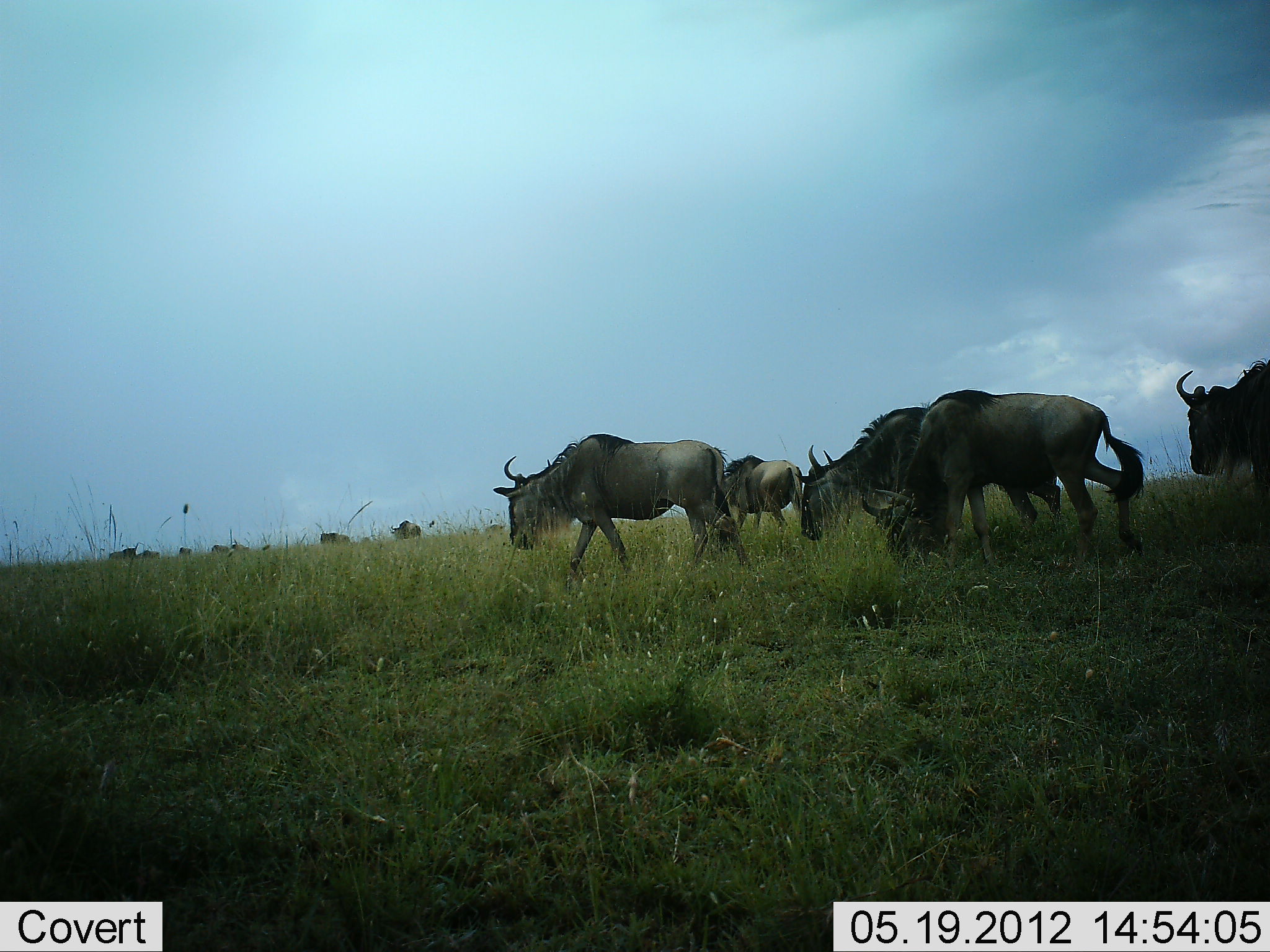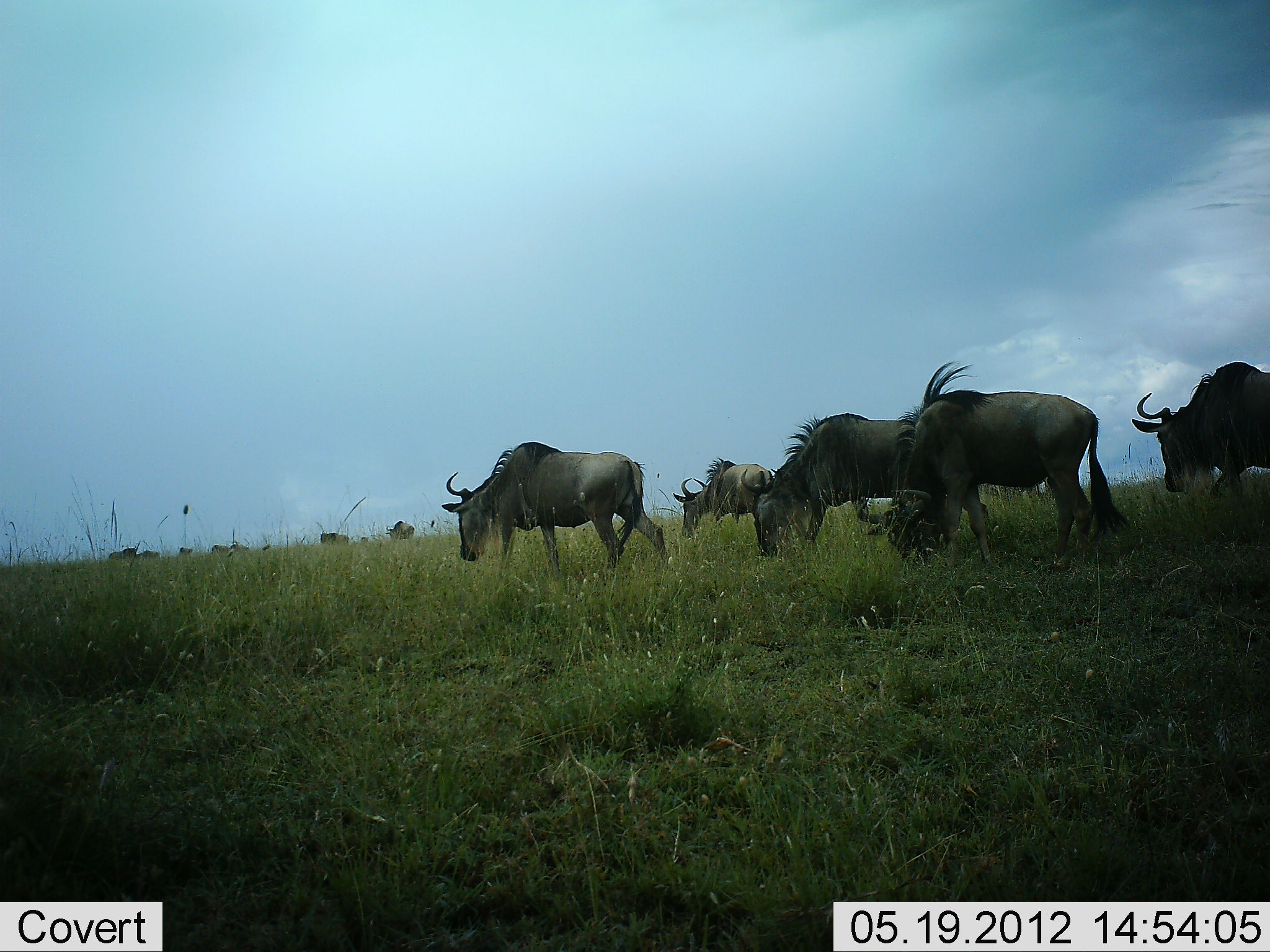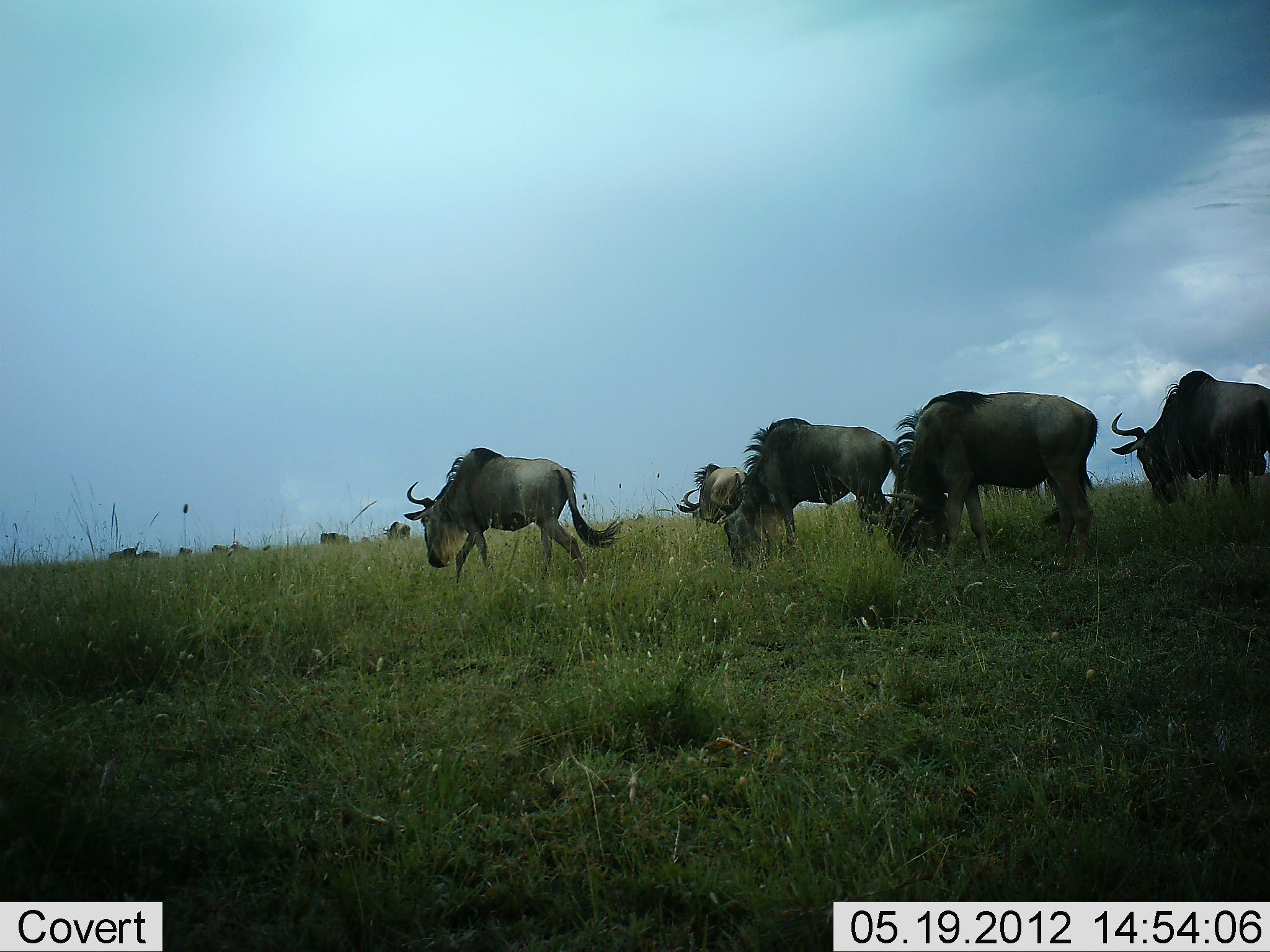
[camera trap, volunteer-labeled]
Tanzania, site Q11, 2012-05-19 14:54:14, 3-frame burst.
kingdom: Animalia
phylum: Chordata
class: Mammalia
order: Artiodactyla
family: Bovidae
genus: Connochaetes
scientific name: Connochaetes taurinus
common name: blue wildebeest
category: wildebeest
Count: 11-50.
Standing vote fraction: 20%.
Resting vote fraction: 0%.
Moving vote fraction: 90%.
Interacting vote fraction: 0%.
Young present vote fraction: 0%.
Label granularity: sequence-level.